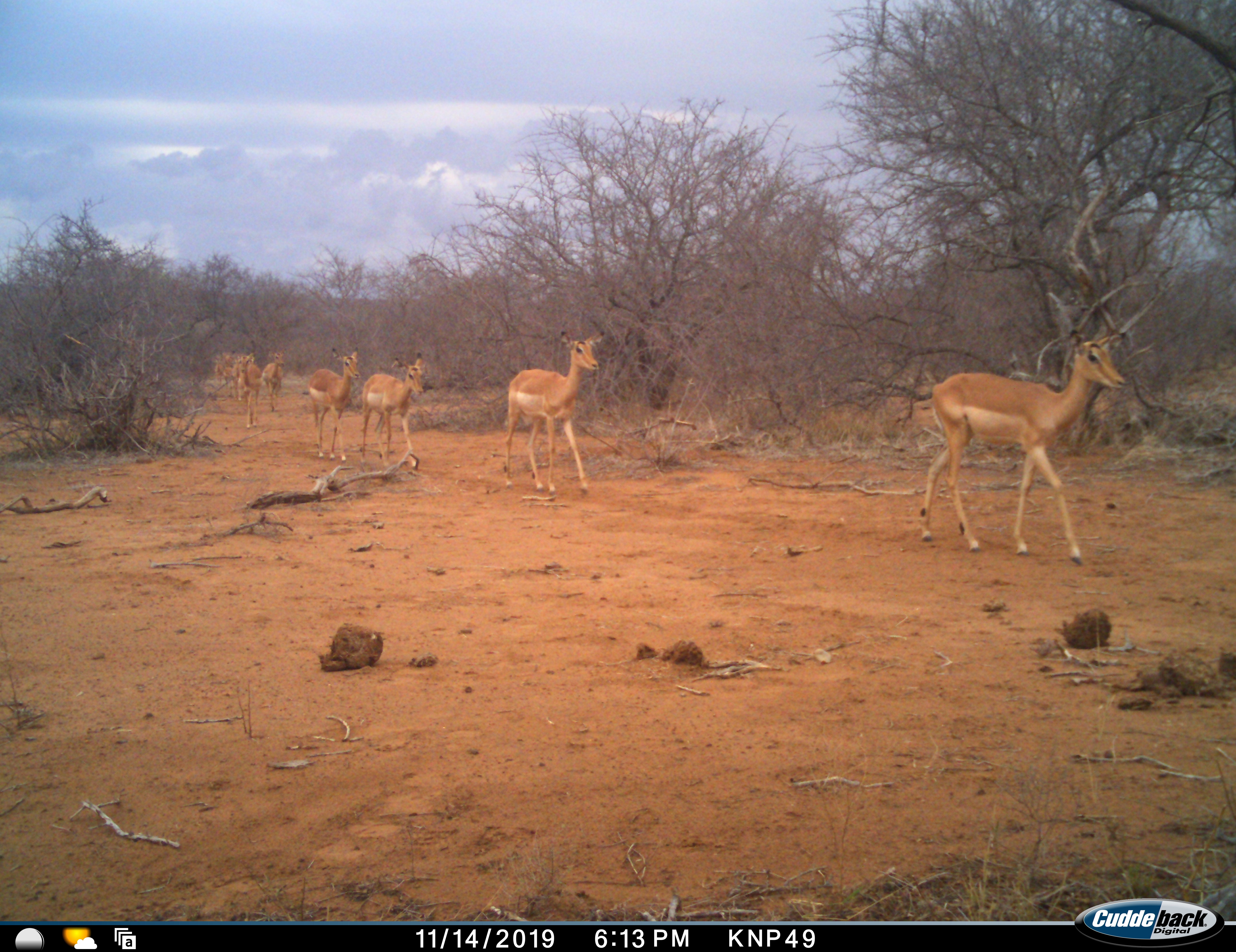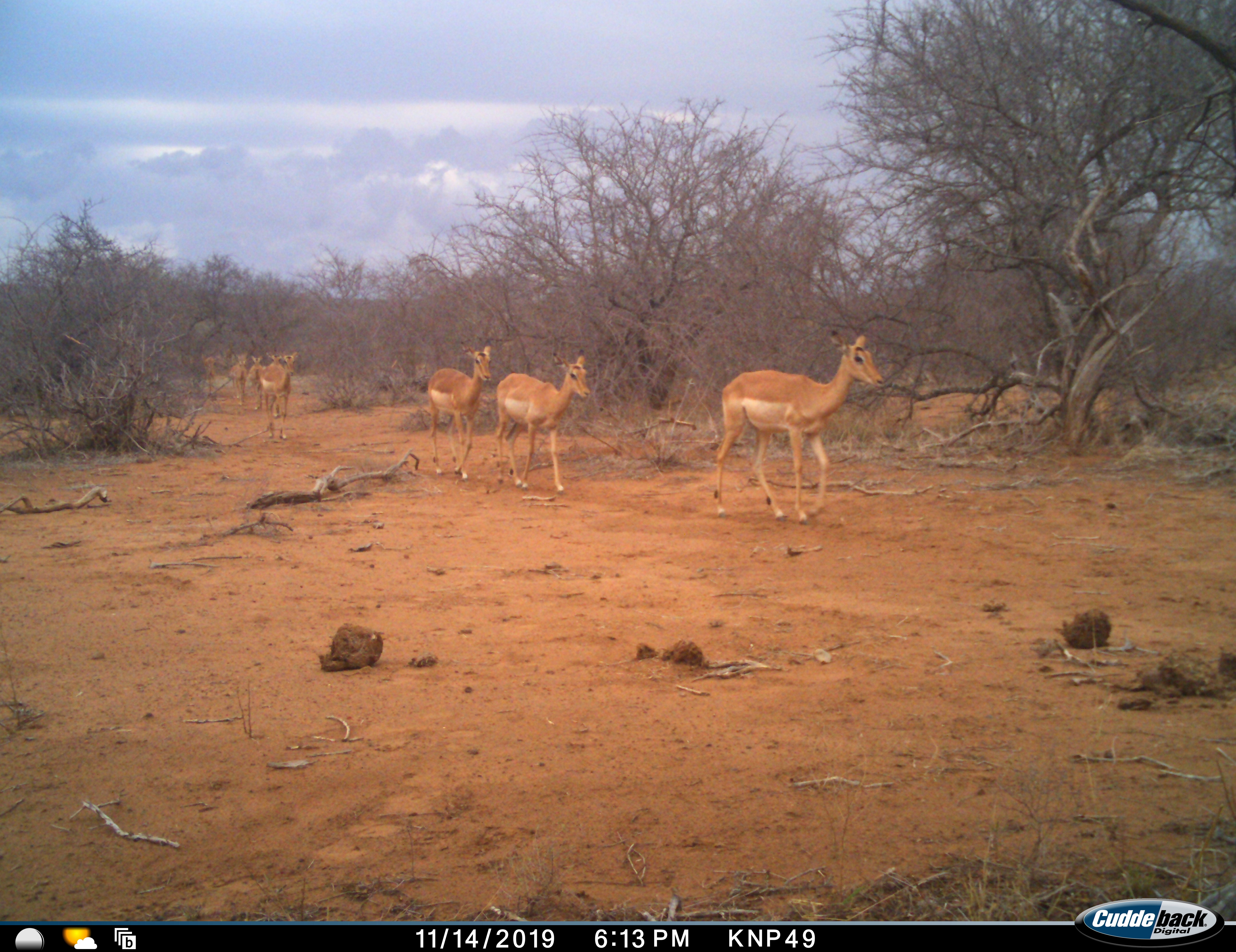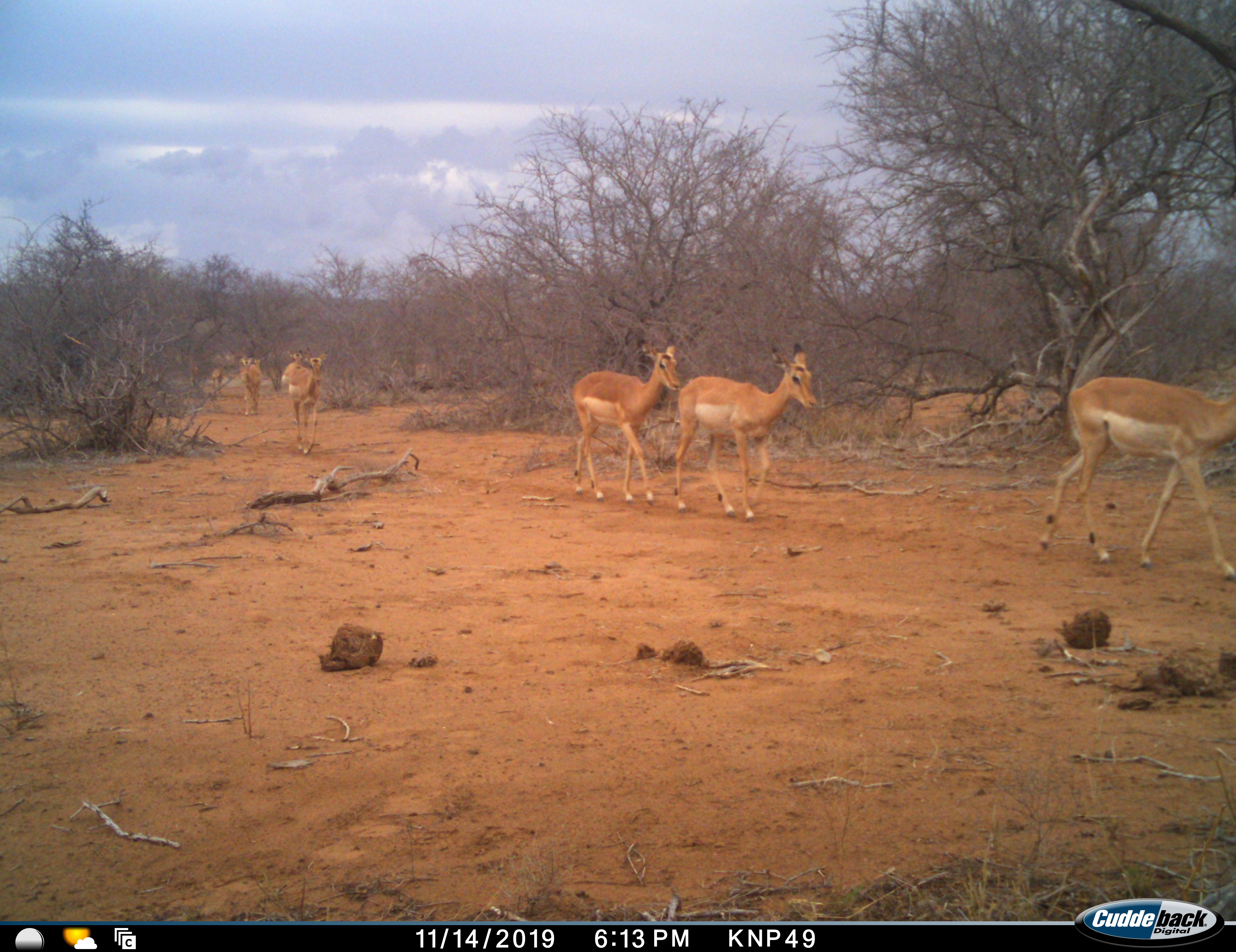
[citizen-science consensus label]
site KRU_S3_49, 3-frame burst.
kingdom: Animalia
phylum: Chordata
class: Mammalia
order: Artiodactyla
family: Bovidae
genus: Aepyceros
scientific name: Aepyceros melampus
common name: impala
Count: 10.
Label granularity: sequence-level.